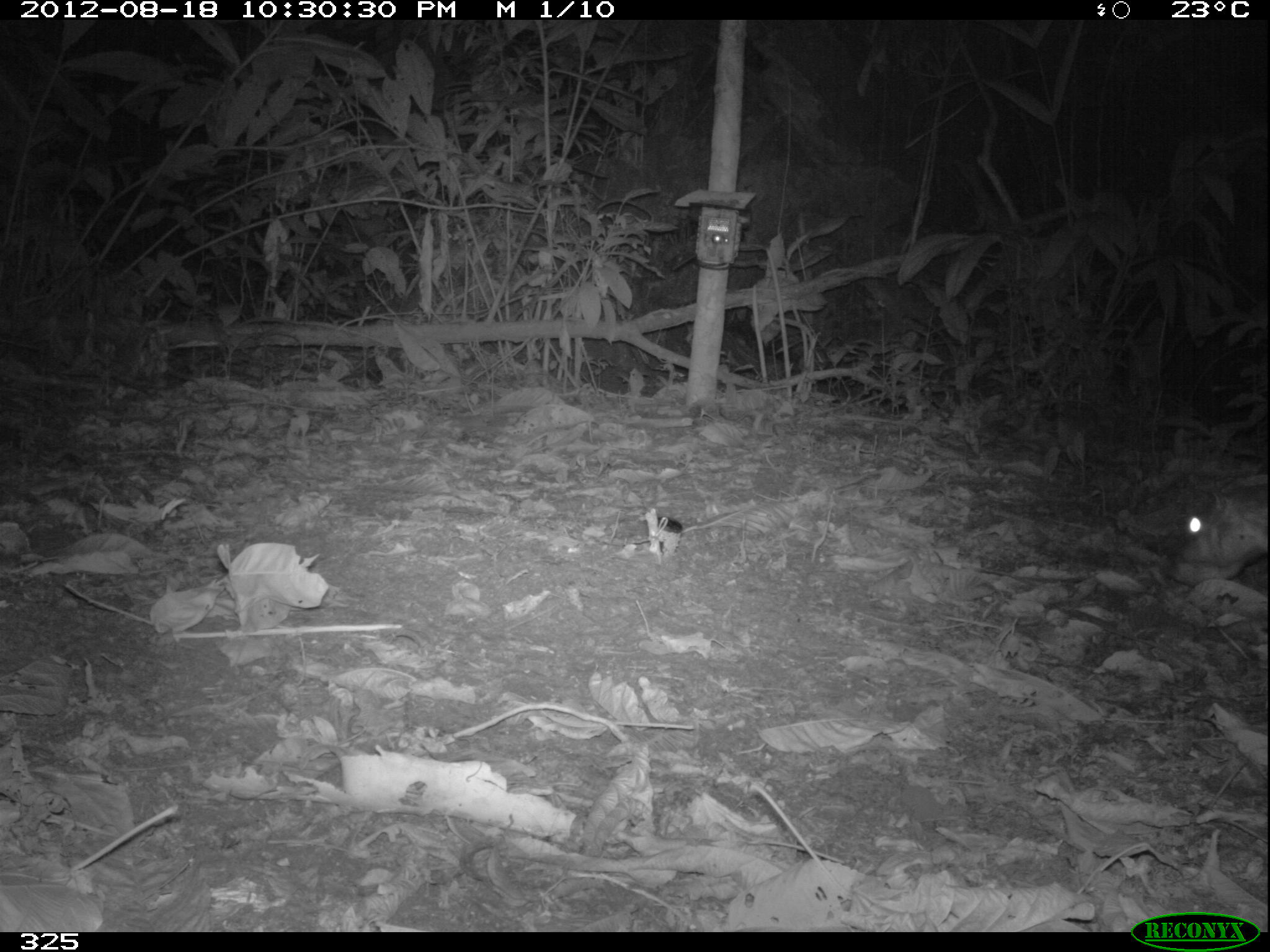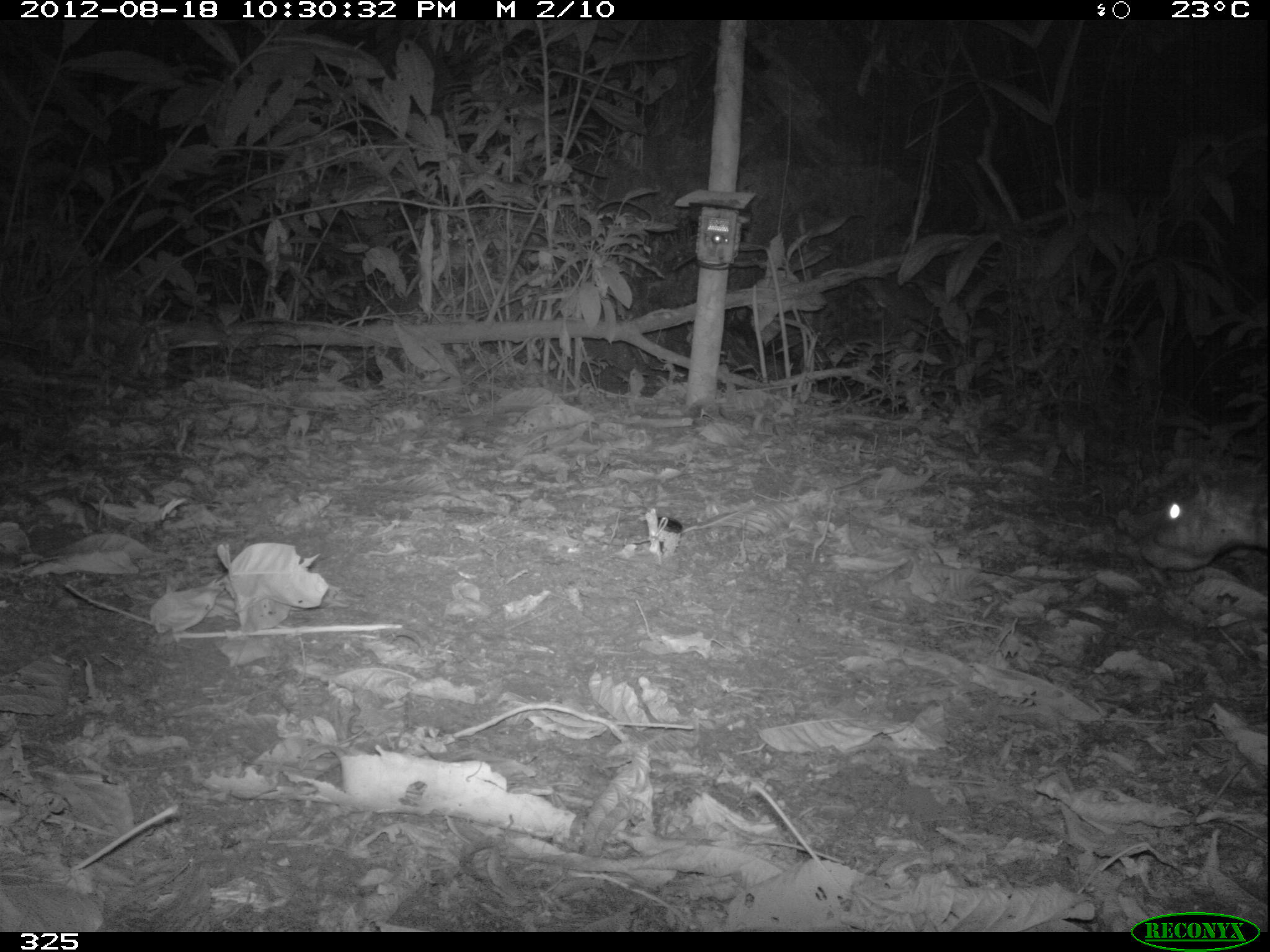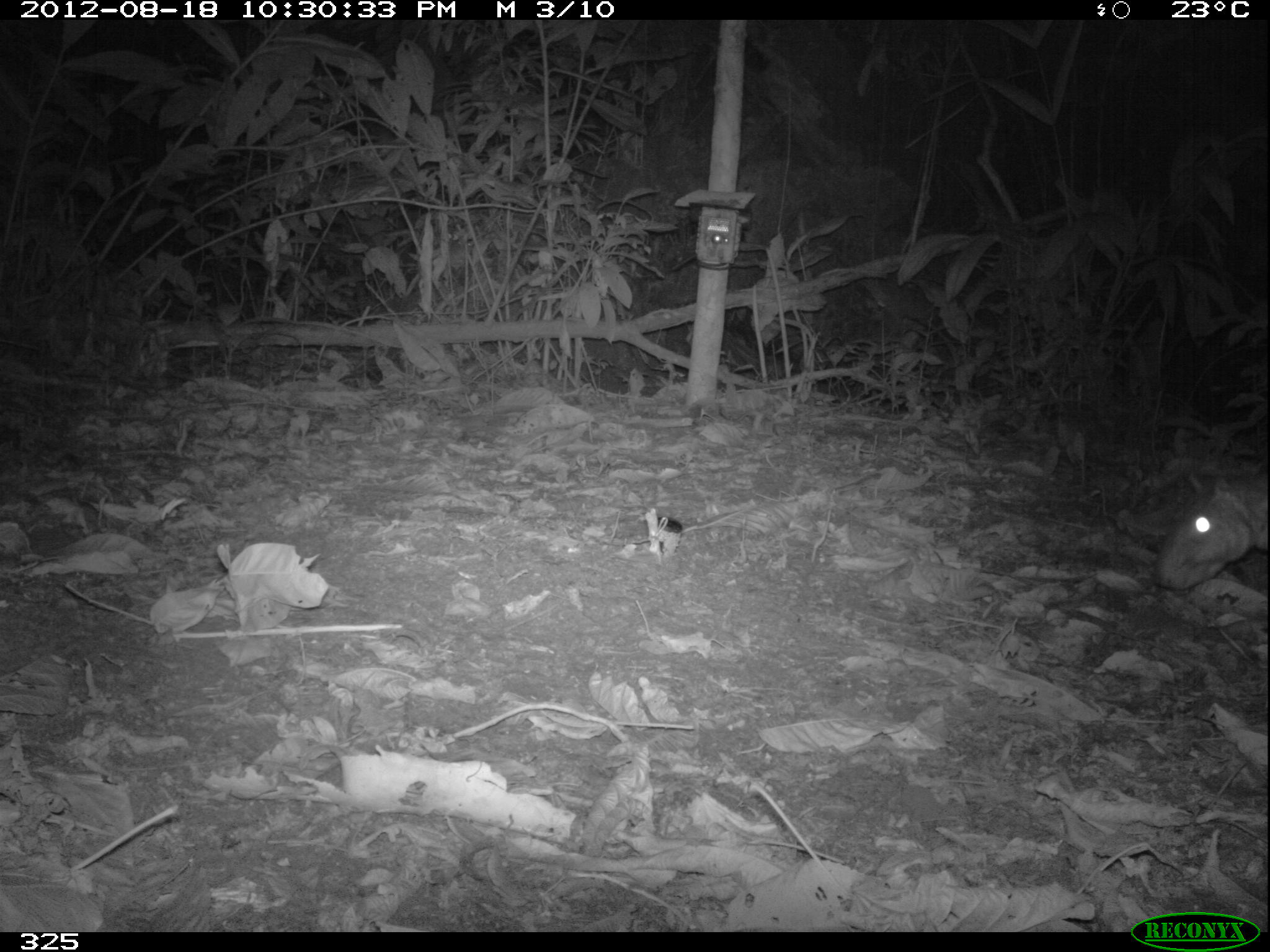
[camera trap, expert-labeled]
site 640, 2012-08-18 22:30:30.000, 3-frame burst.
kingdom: Animalia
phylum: Chordata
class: Mammalia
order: Rodentia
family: Cuniculidae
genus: Cuniculus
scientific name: Cuniculus paca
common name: spotted paca